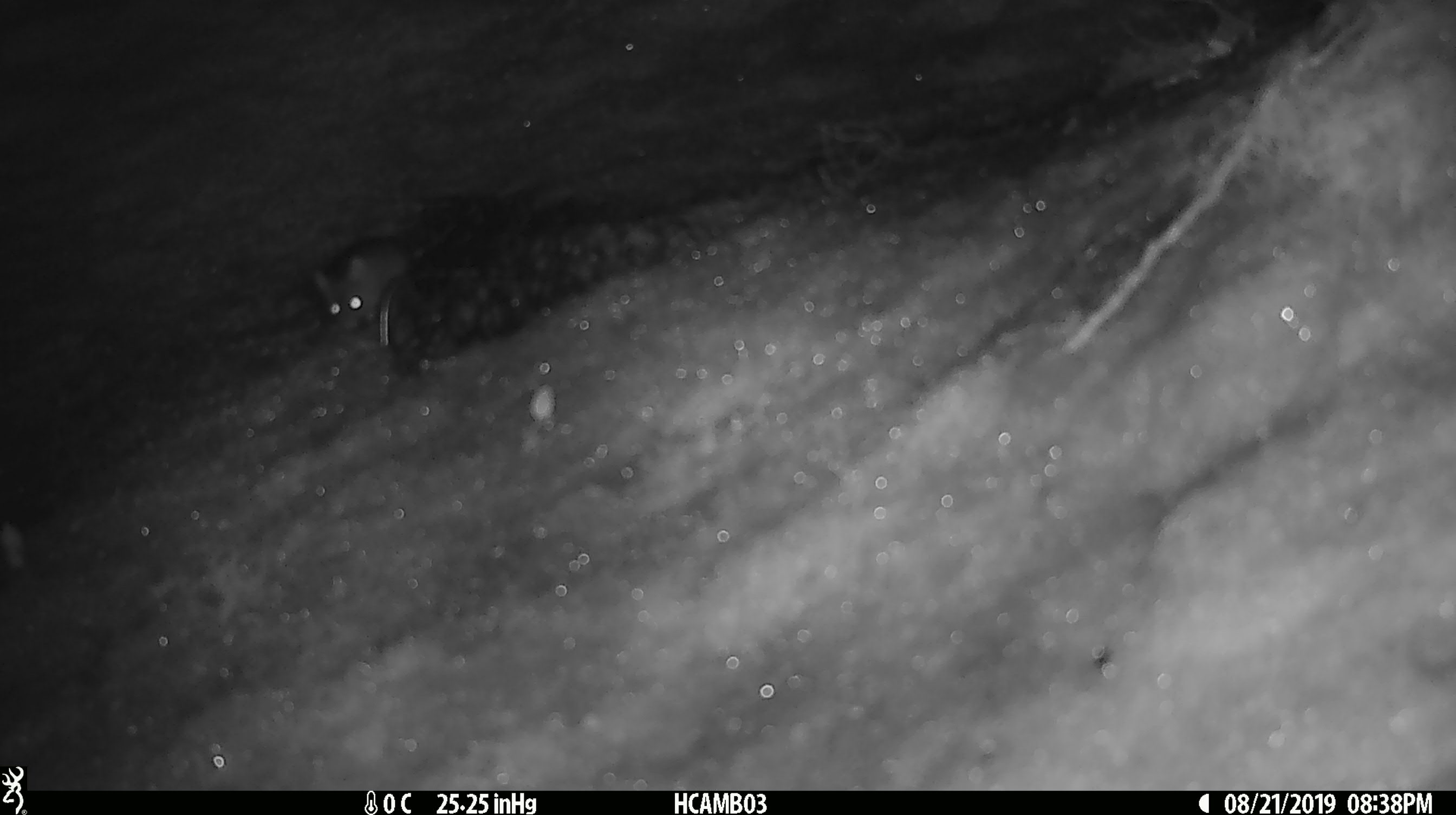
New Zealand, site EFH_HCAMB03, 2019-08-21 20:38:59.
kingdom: Animalia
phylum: Chordata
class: Mammalia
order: Rodentia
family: Muridae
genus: Mus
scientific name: Mus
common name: mouse